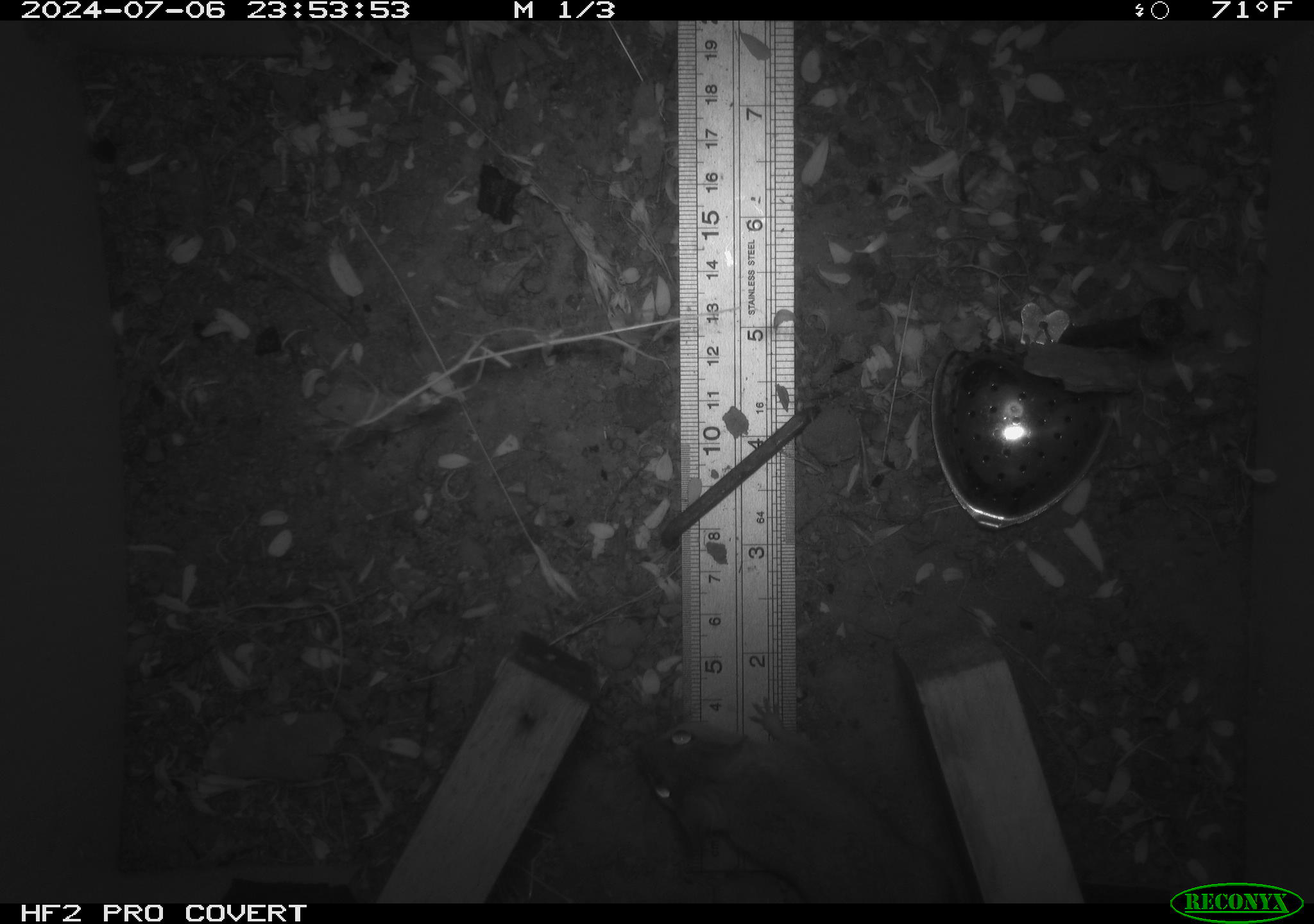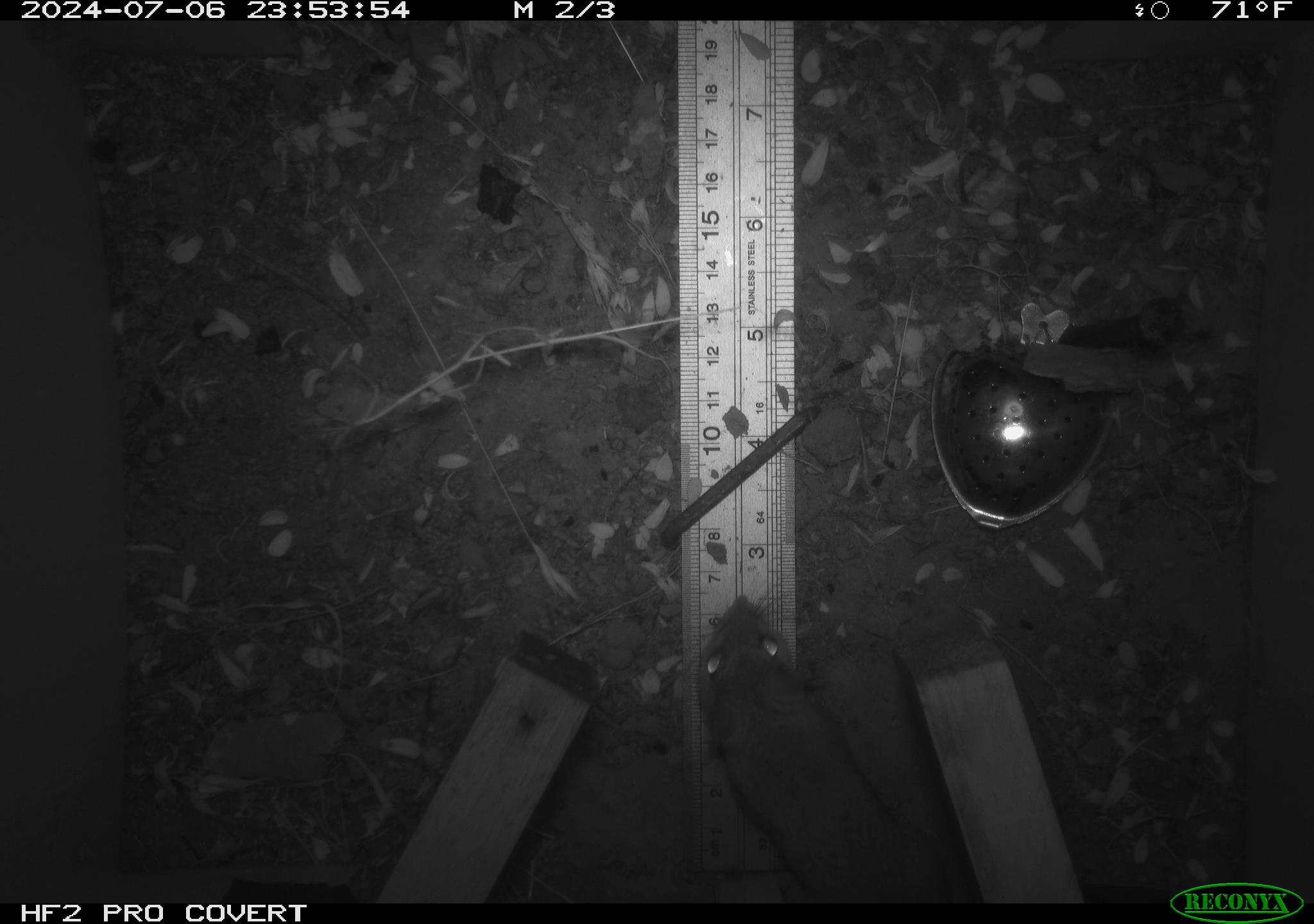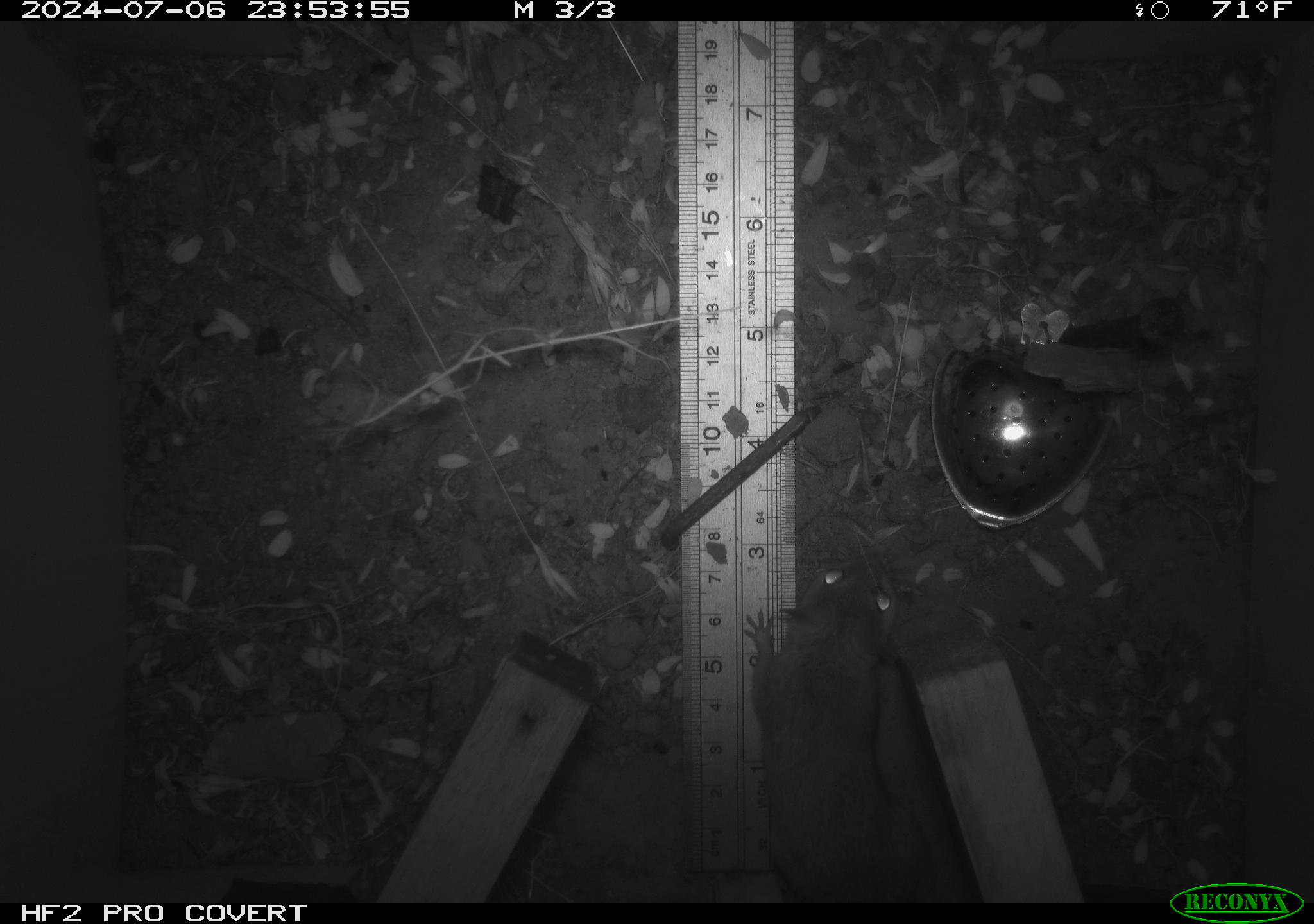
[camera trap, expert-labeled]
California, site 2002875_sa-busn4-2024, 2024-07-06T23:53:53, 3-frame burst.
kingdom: Animalia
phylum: Chordata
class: Mammalia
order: Rodentia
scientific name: Rodentia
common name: rodent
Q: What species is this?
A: Rodent (Rodentia).